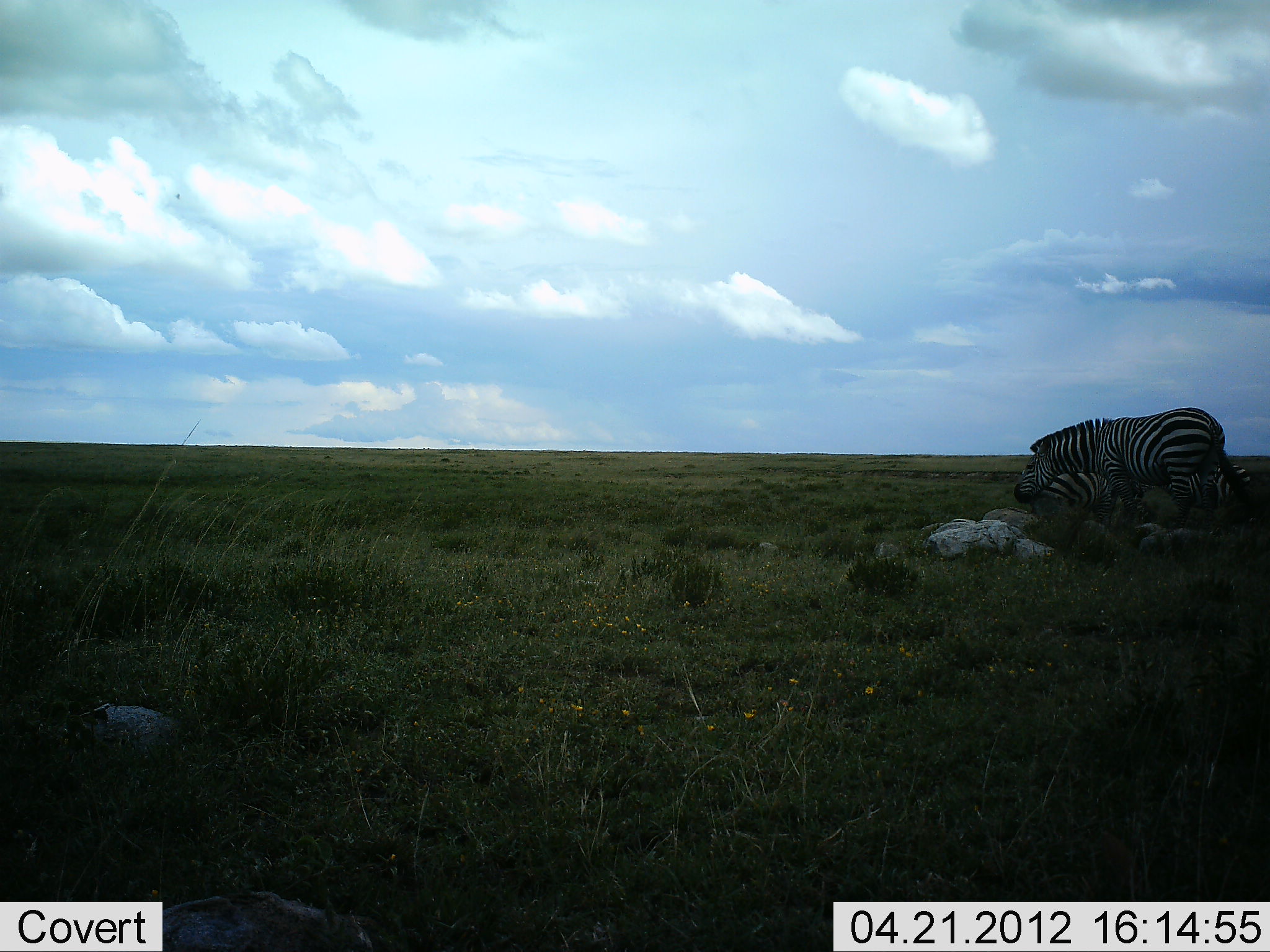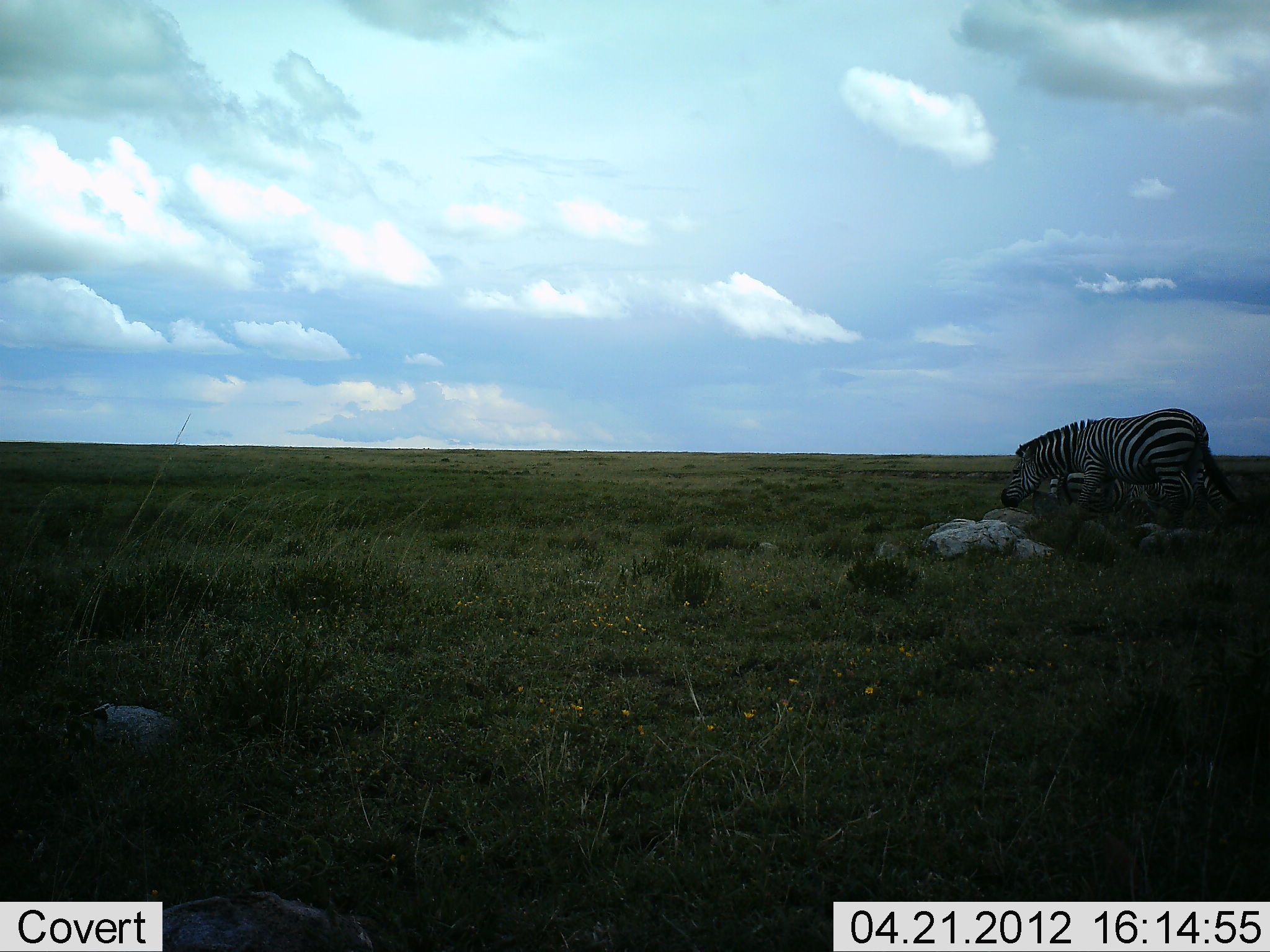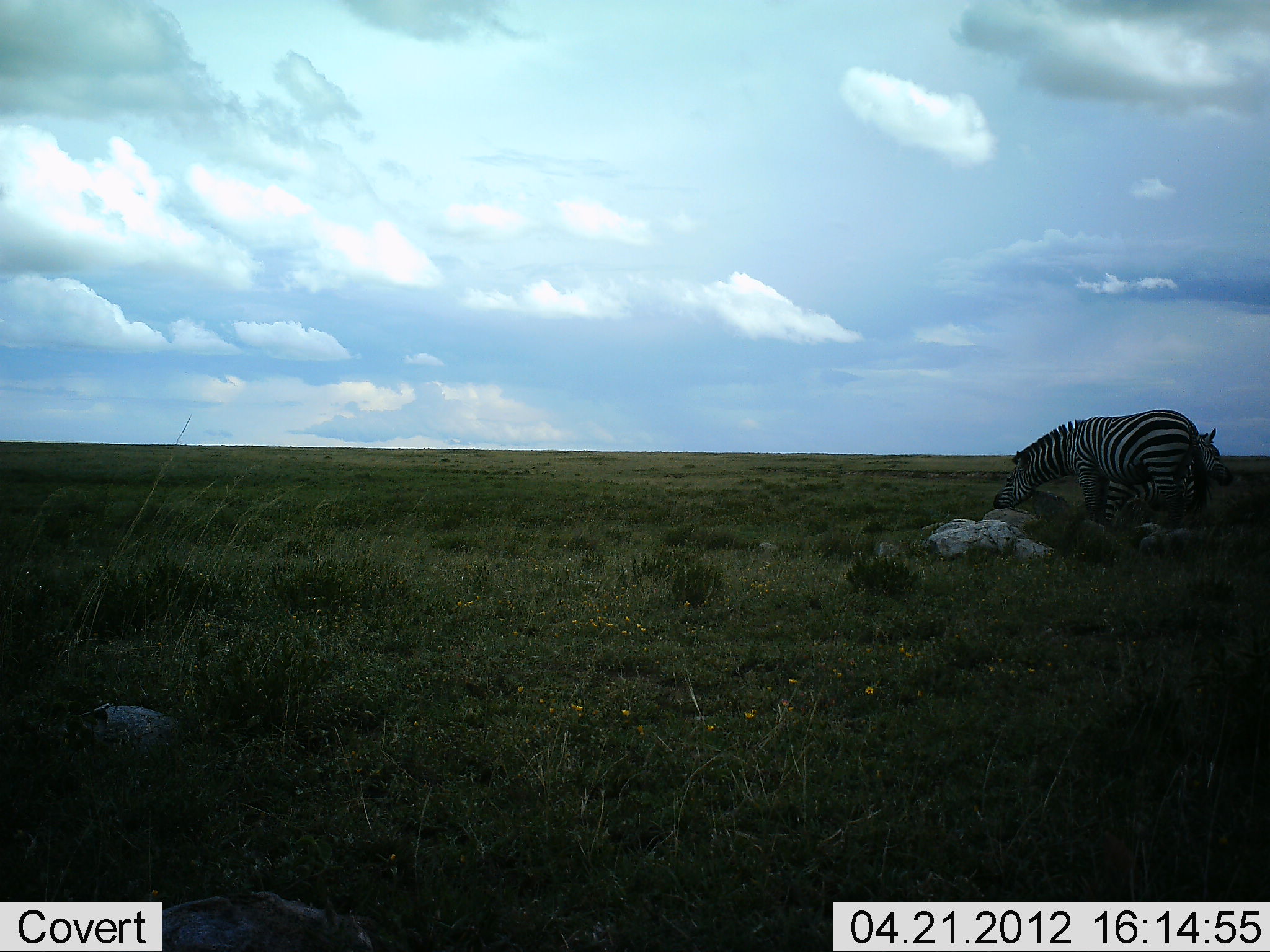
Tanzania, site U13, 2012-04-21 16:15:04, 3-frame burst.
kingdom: Animalia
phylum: Chordata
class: Mammalia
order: Perissodactyla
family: Equidae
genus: Equus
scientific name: Equus quagga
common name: plains zebra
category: zebra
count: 2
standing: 56%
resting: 6%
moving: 31%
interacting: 6%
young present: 6%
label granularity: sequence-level